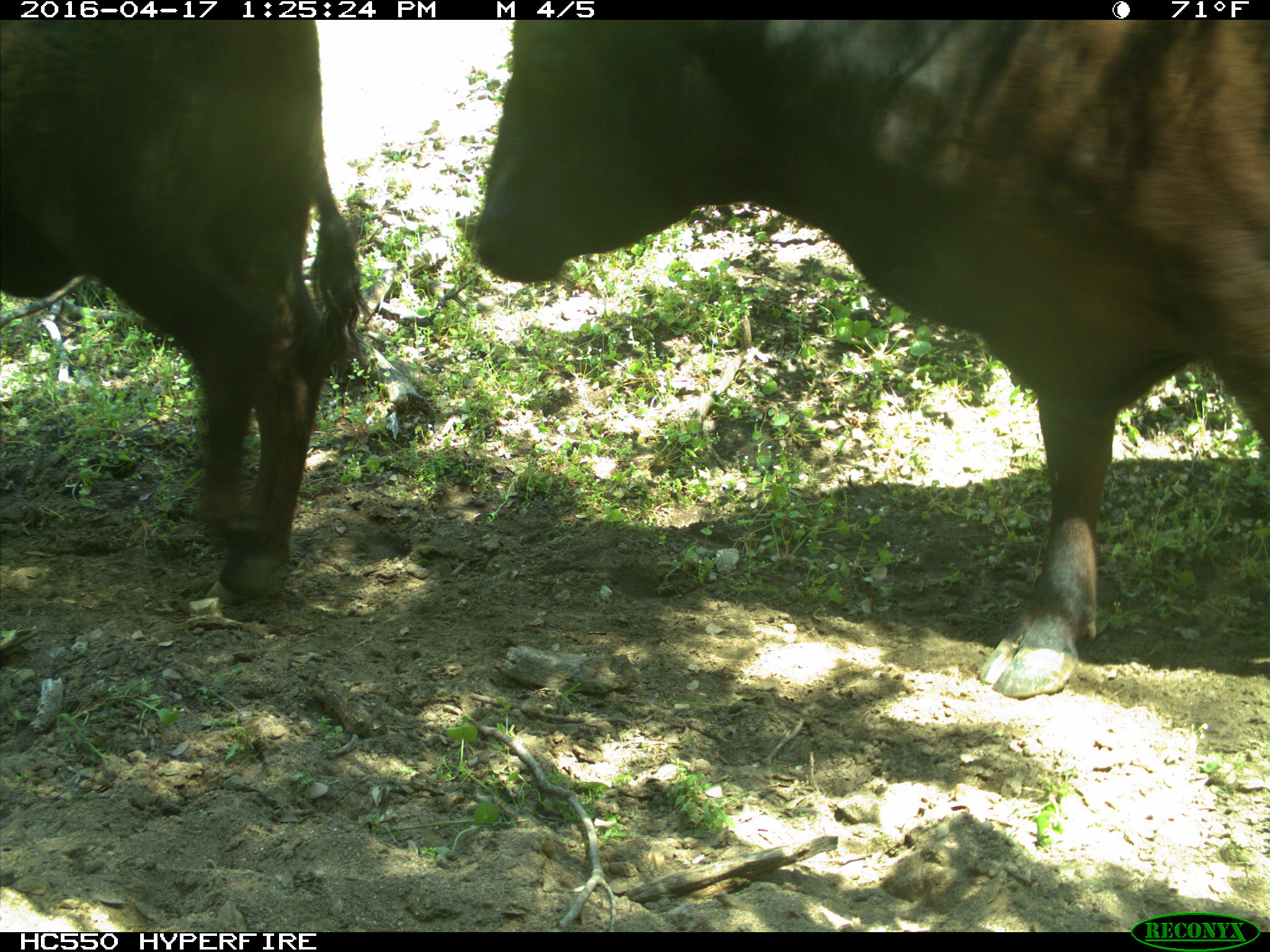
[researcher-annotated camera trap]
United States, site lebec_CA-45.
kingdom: Animalia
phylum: Chordata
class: Mammalia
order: Artiodactyla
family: Bovidae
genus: Bos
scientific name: Bos taurus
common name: domestic cow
Bos taurus (domestic cow).